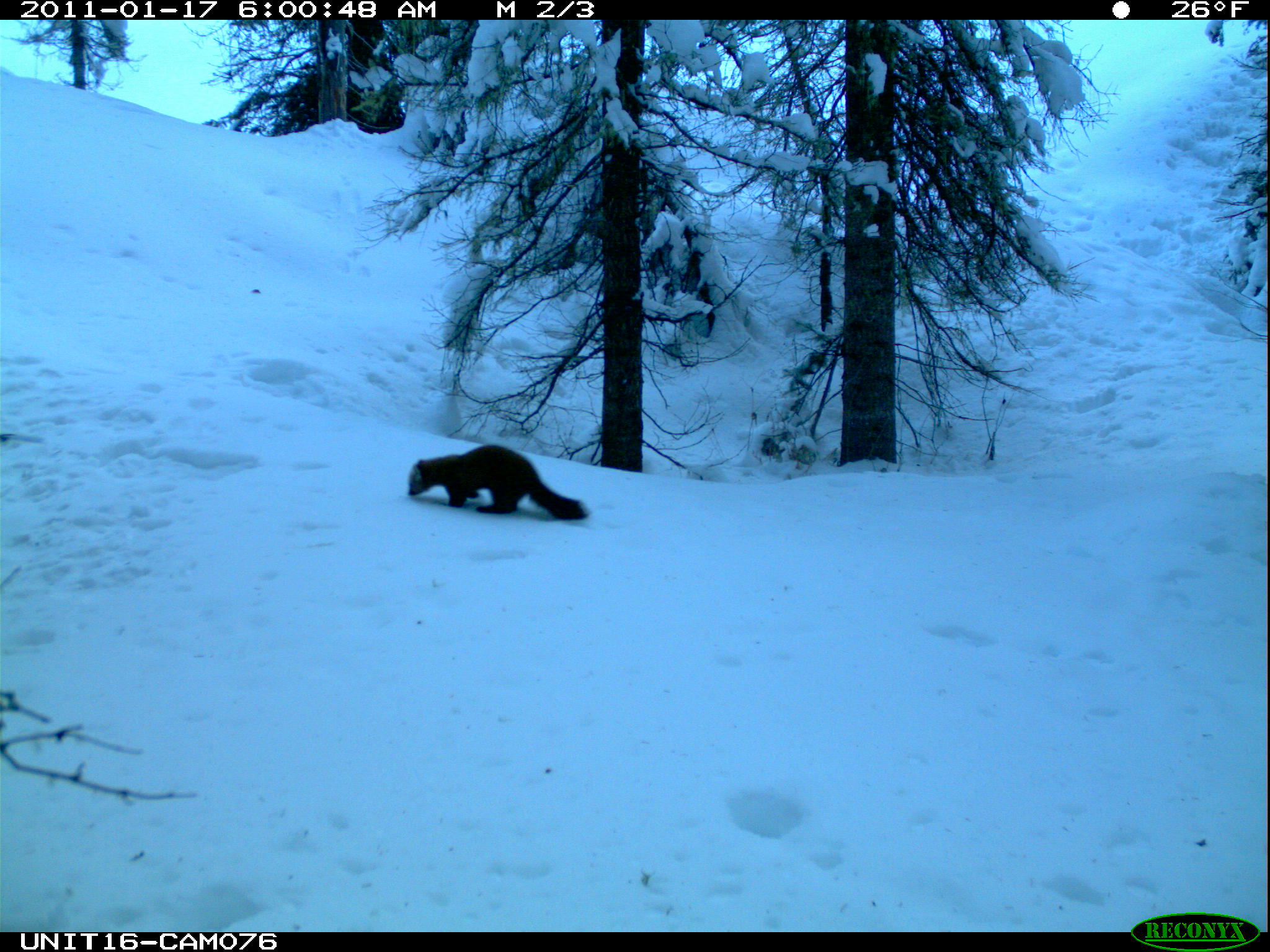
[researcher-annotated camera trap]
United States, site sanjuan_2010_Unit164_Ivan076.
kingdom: Animalia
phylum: Chordata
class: Mammalia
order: Carnivora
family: Mustelidae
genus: Martes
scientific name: Martes americana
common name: american marten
Martes americana (american marten).